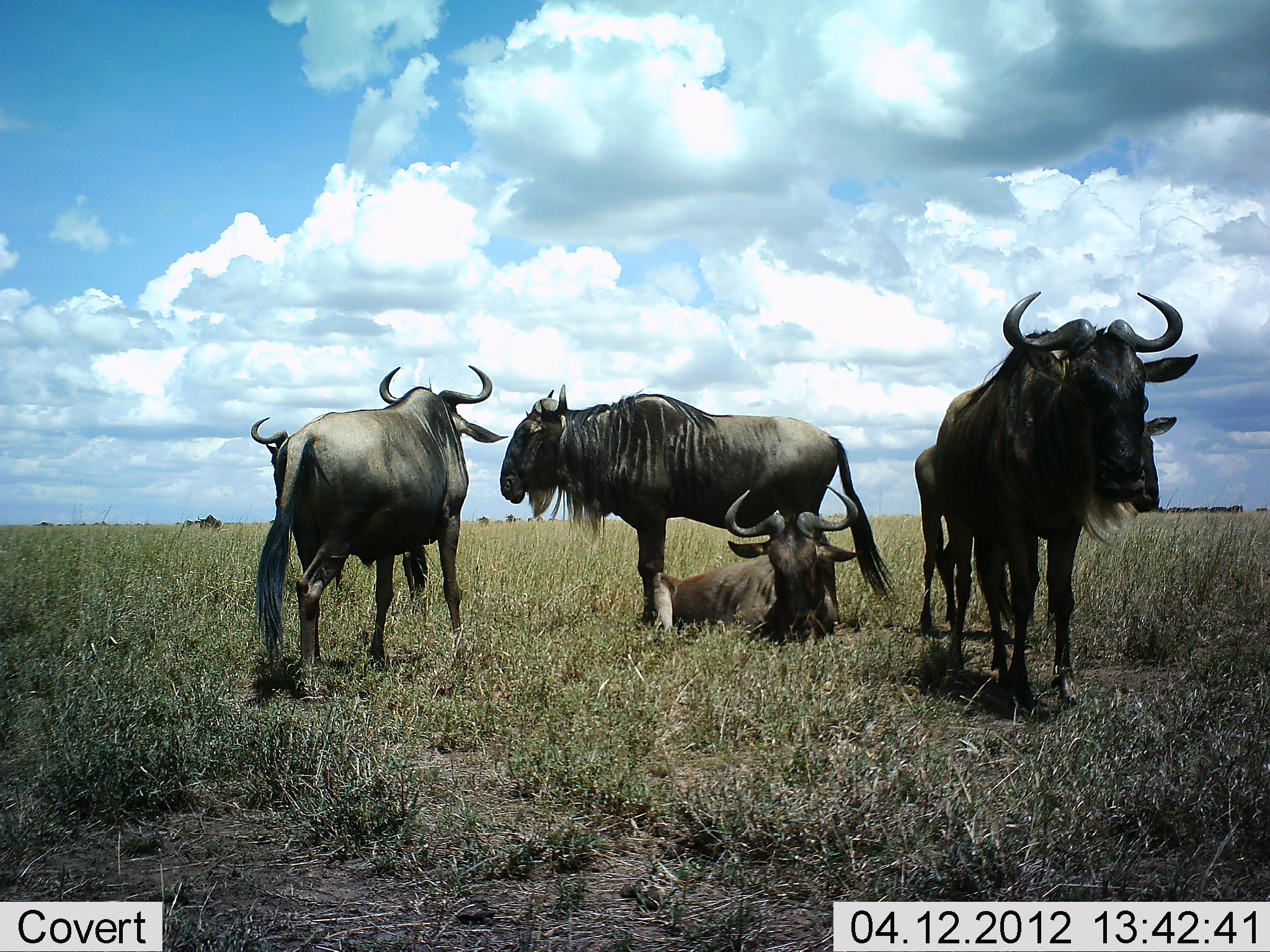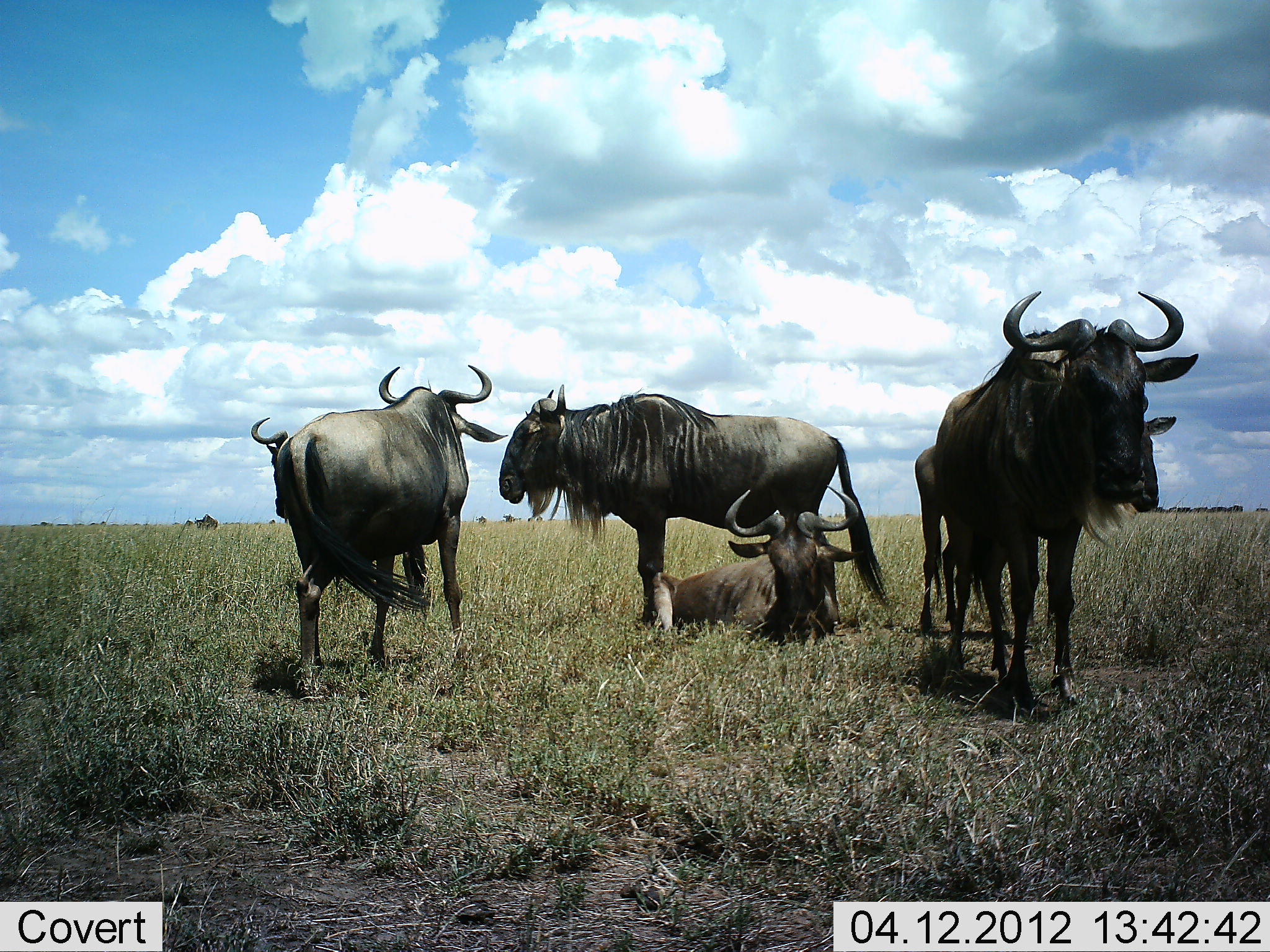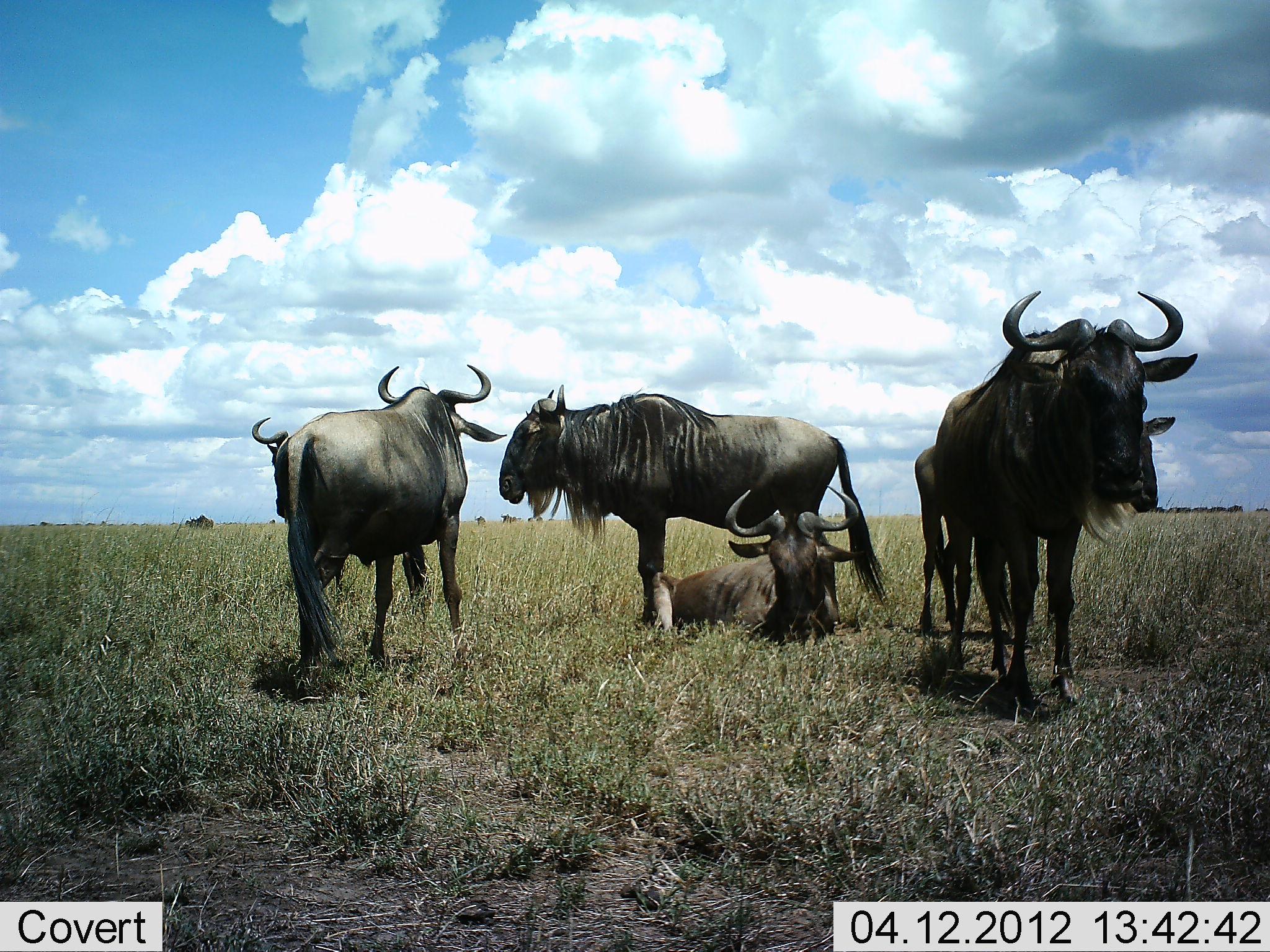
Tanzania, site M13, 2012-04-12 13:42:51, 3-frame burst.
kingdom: Animalia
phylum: Chordata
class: Mammalia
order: Artiodactyla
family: Bovidae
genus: Connochaetes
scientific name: Connochaetes taurinus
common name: blue wildebeest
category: wildebeest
Wildebeest (blue wildebeest) (Connochaetes taurinus), count 6. Behavior (volunteer vote fractions): standing 84%, resting 95%, moving 21%, interacting 0%. Young present (vote fraction): 5%. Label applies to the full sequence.